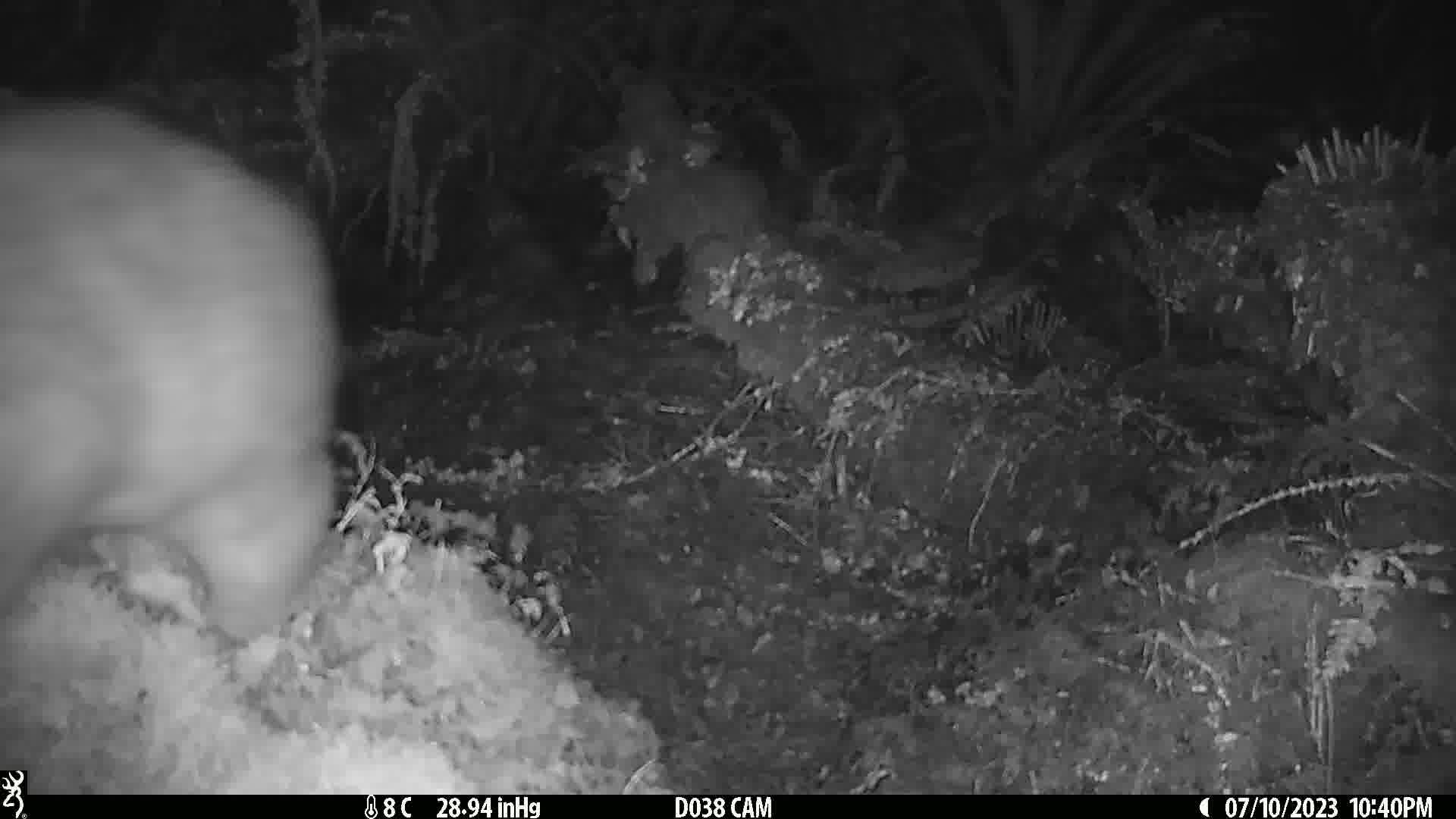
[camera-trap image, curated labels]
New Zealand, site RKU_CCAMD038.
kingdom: Animalia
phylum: Chordata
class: Mammalia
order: Diprotodontia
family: Phalangeridae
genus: Trichosurus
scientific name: Trichosurus vulpecula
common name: common brushtail possum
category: possum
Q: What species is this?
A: Possum (common brushtail possum) (Trichosurus vulpecula).